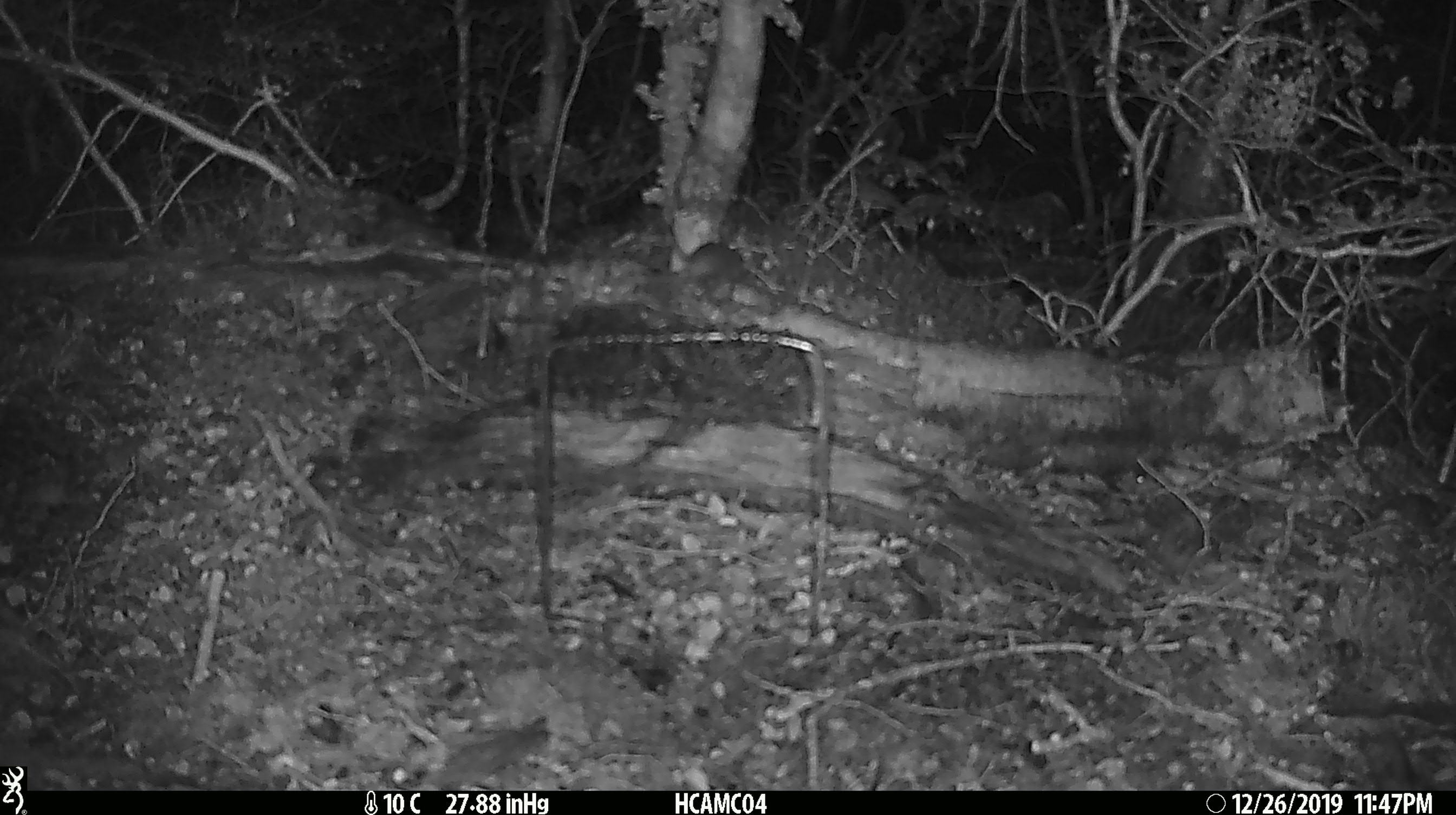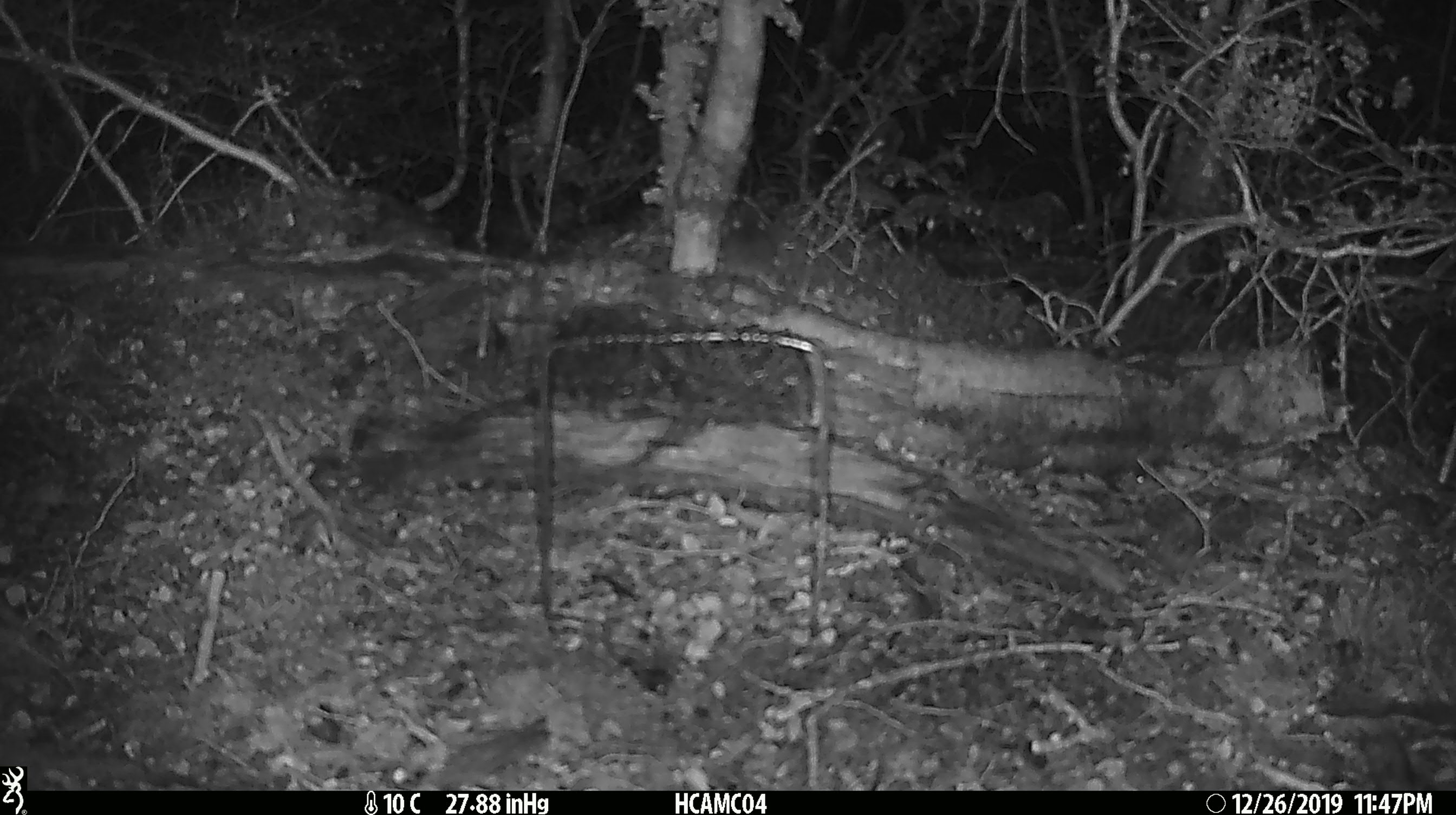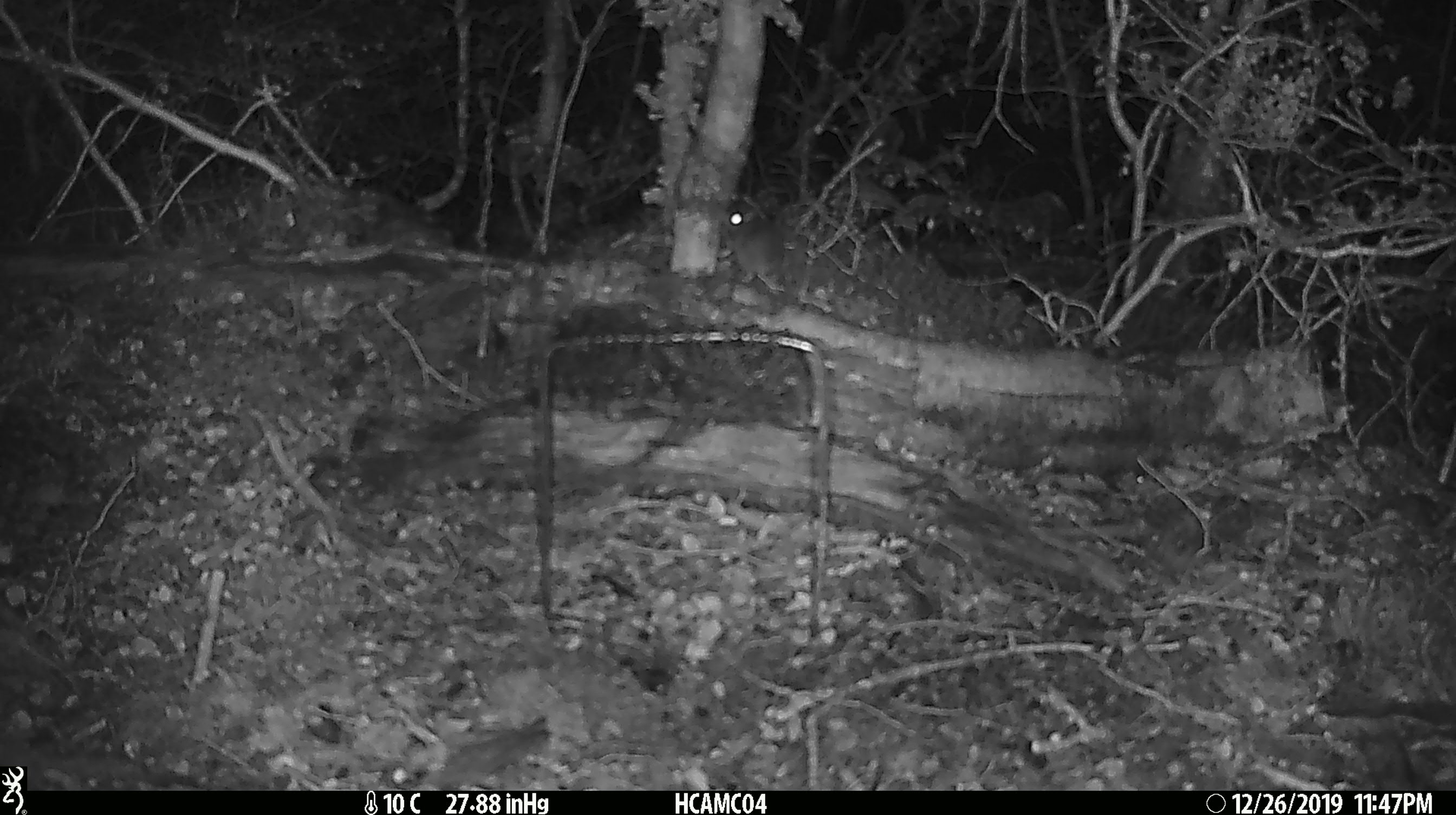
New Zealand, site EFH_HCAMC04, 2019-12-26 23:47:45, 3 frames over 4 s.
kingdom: Animalia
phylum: Chordata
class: Mammalia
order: Rodentia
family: Muridae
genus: Mus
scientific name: Mus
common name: mouse